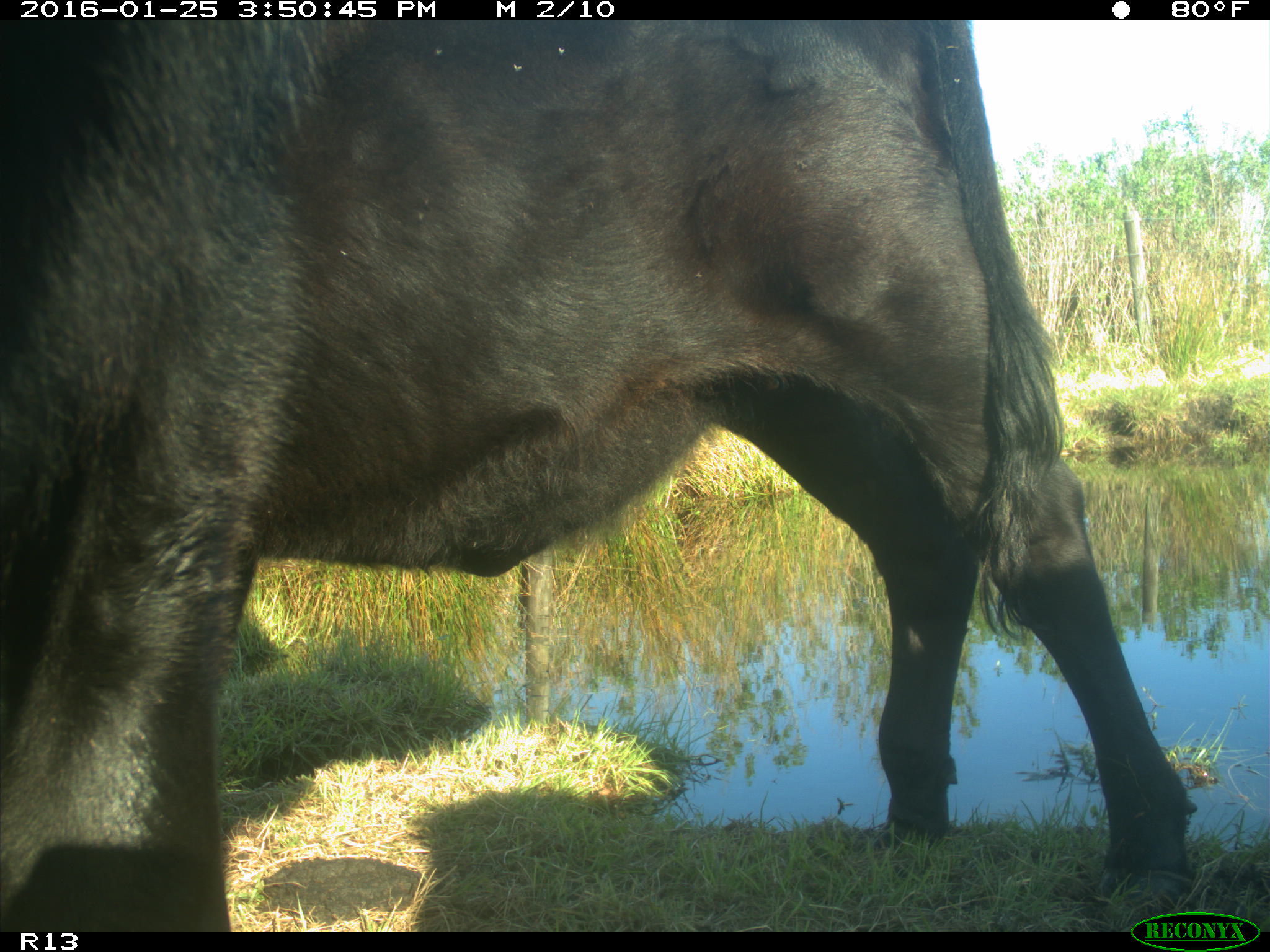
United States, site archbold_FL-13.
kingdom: Animalia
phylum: Chordata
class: Mammalia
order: Artiodactyla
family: Bovidae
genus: Bos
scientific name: Bos taurus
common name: domestic cow